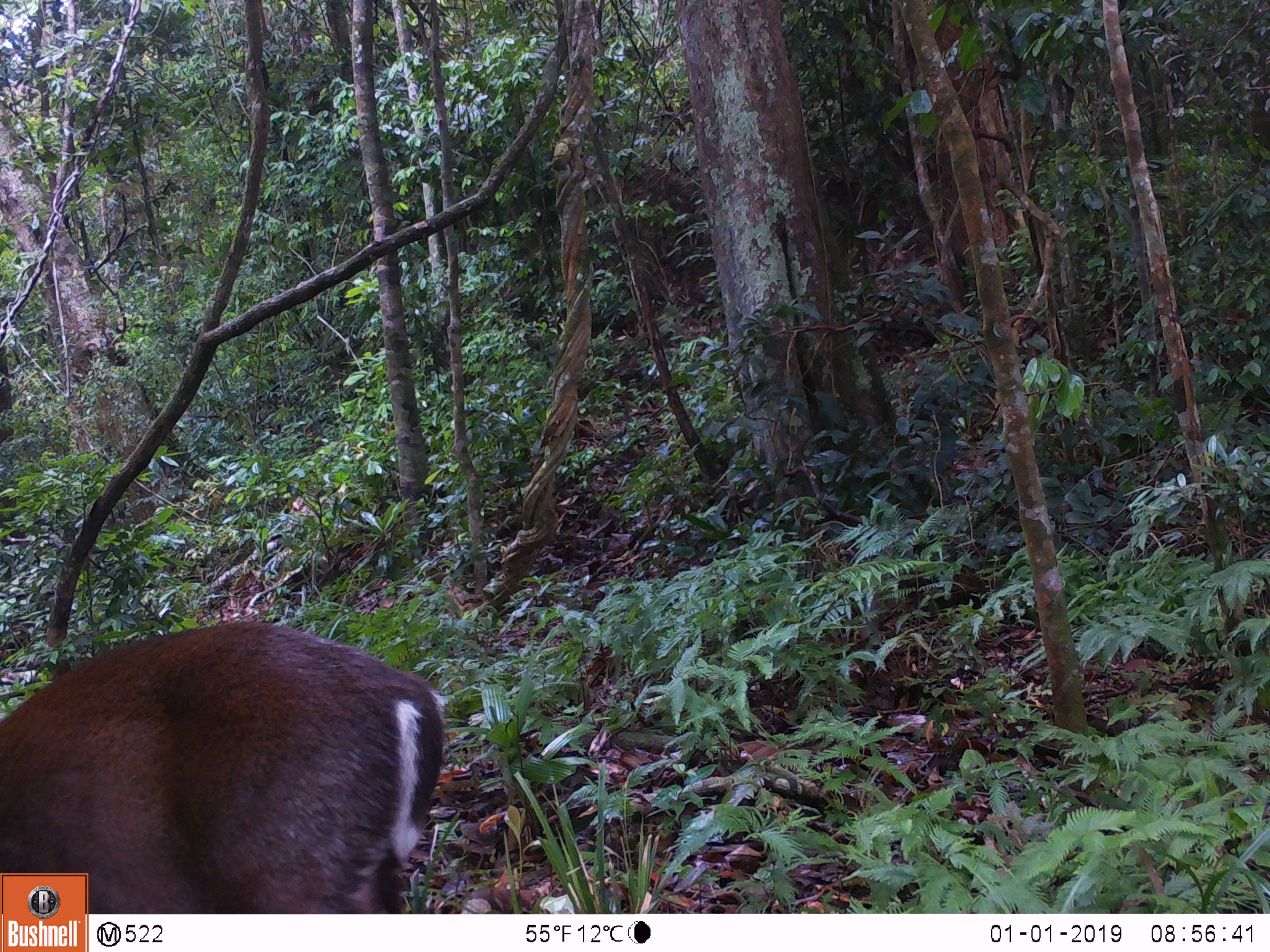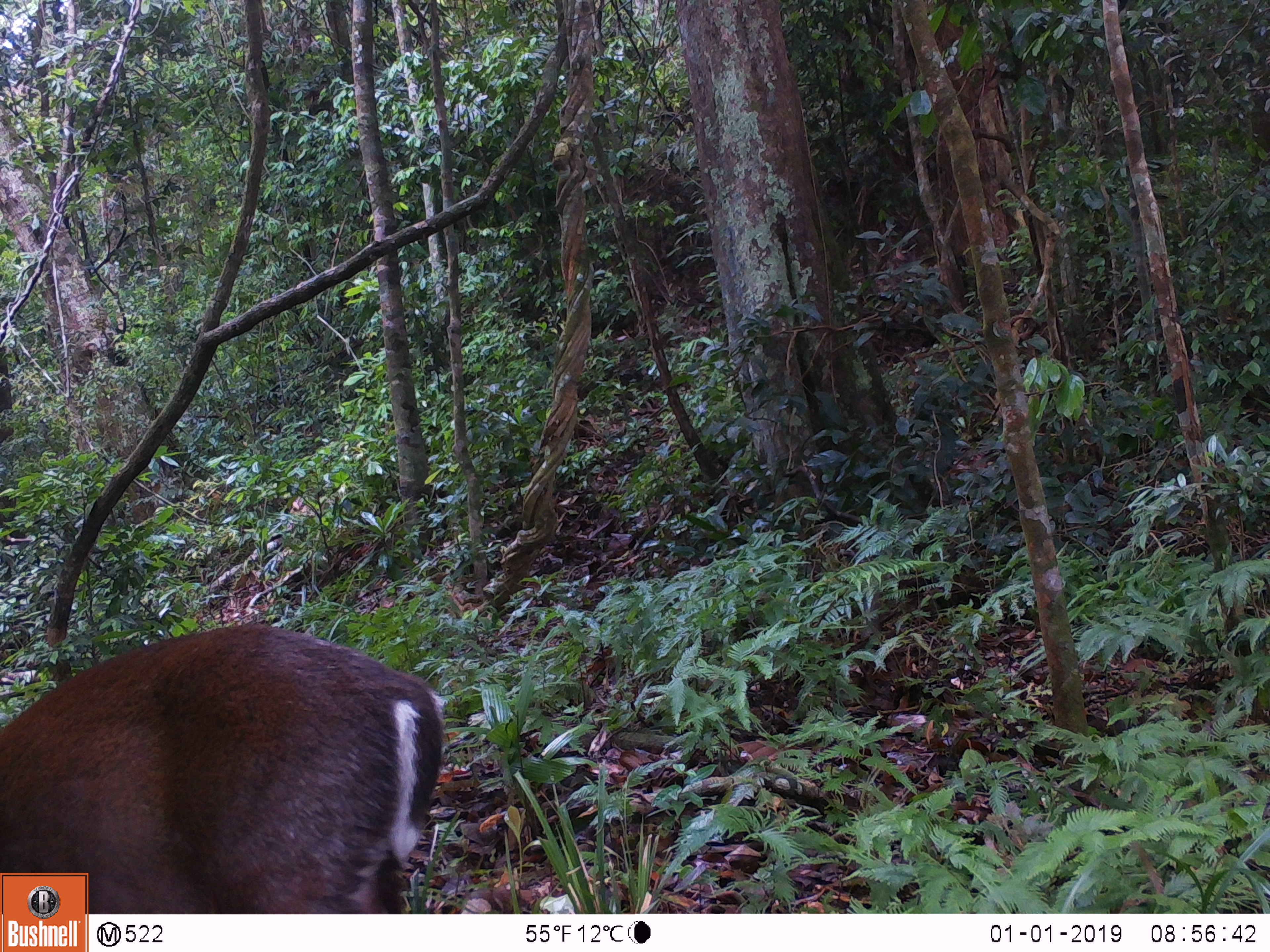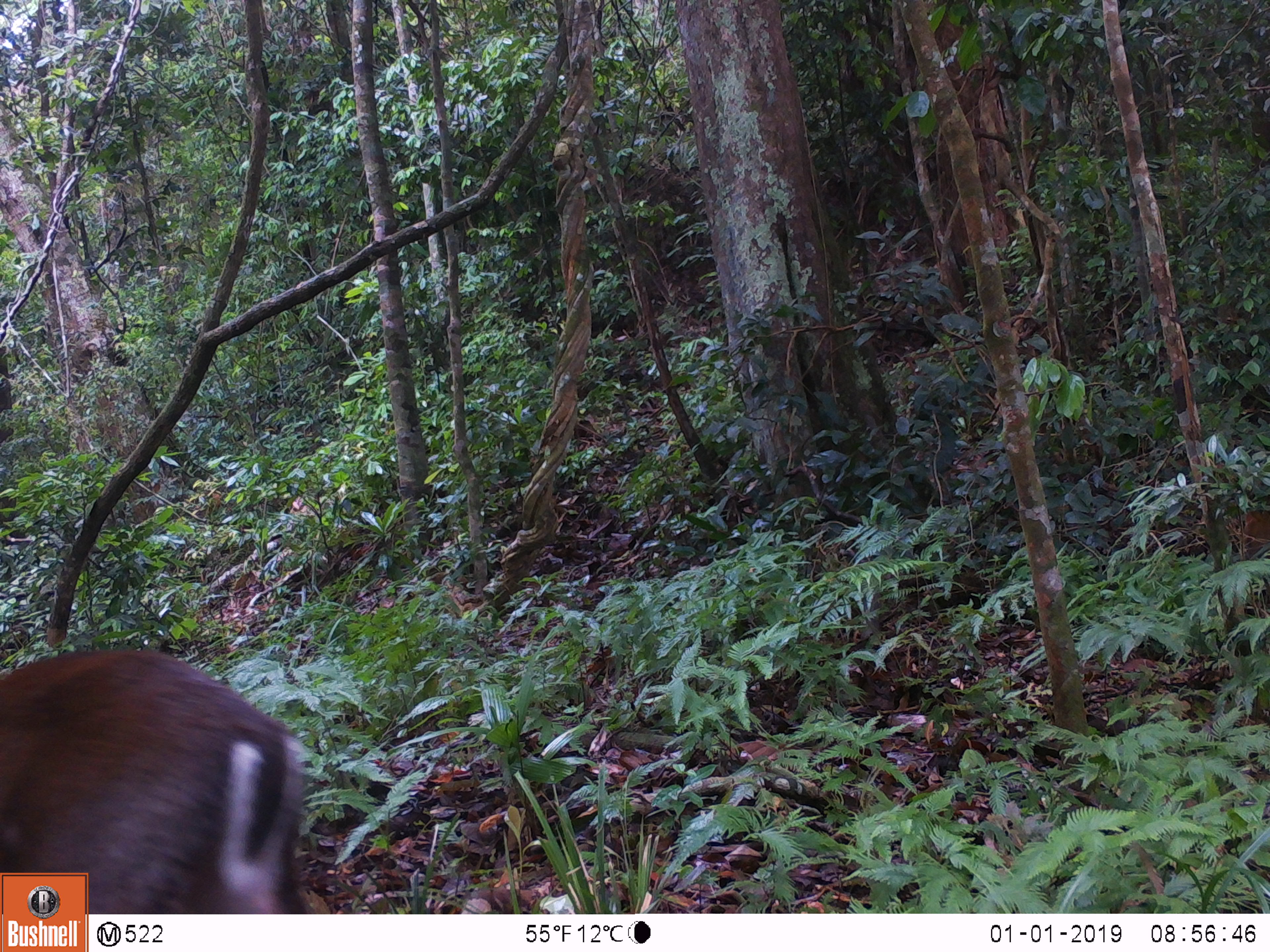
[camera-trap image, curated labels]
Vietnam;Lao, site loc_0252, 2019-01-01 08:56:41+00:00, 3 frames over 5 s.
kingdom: Animalia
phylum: Chordata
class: Mammalia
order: Artiodactyla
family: Cervidae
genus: Muntiacus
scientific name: Muntiacus rooseveltorum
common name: roosevelt's muntjac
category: roosevelts muntjac group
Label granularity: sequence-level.